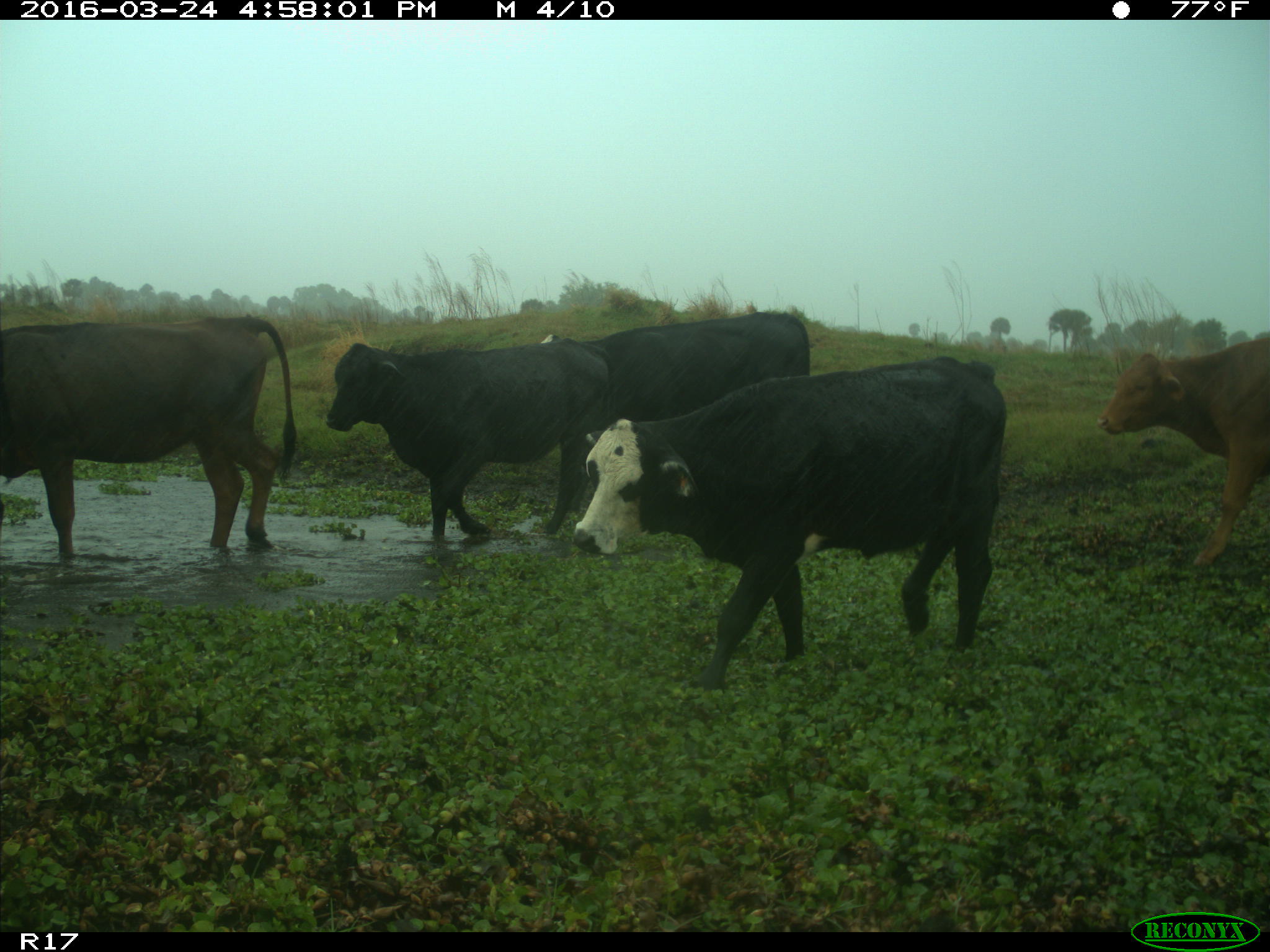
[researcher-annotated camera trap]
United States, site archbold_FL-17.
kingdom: Animalia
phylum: Chordata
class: Mammalia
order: Artiodactyla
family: Bovidae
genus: Bos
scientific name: Bos taurus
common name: domestic cow